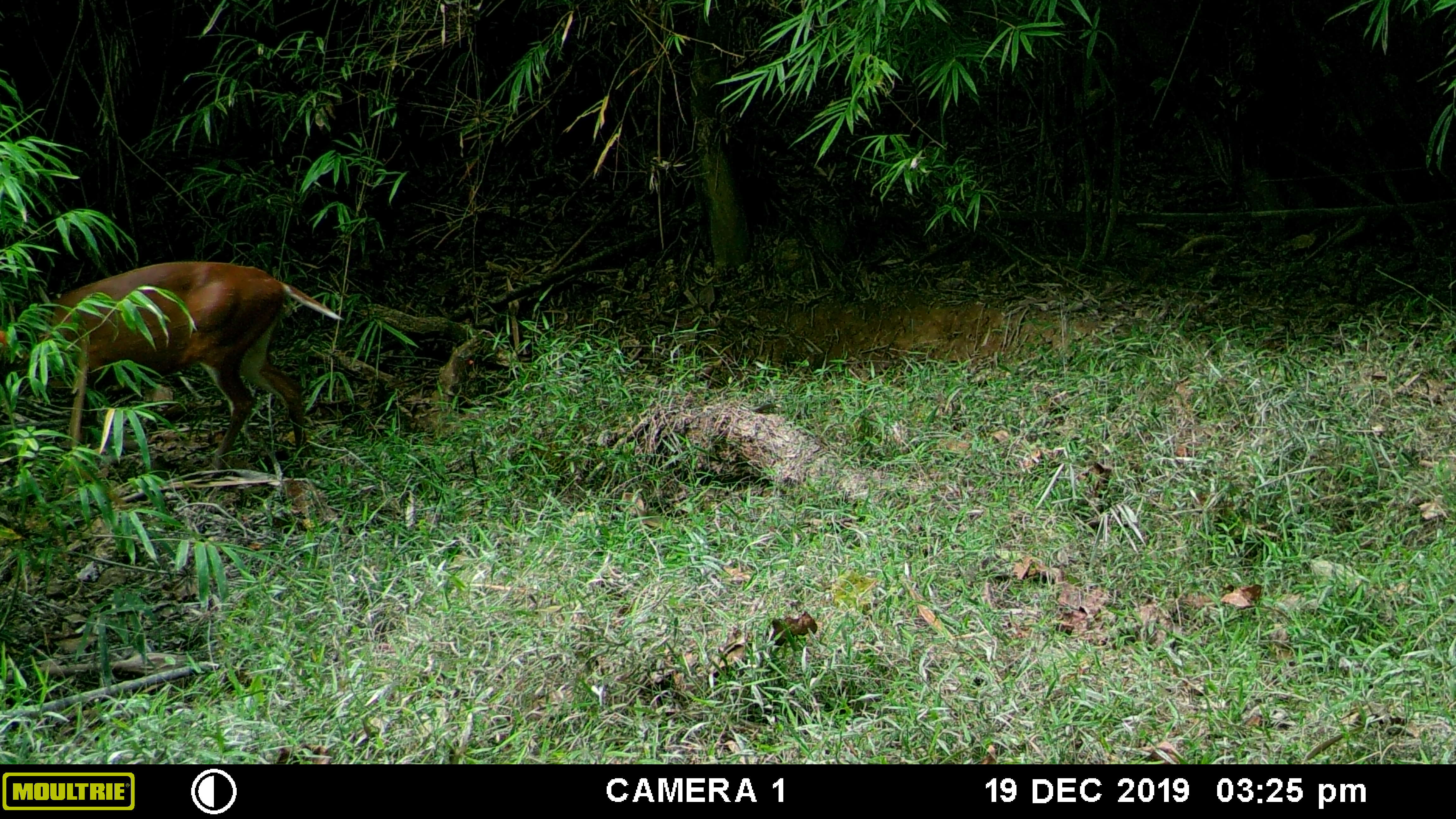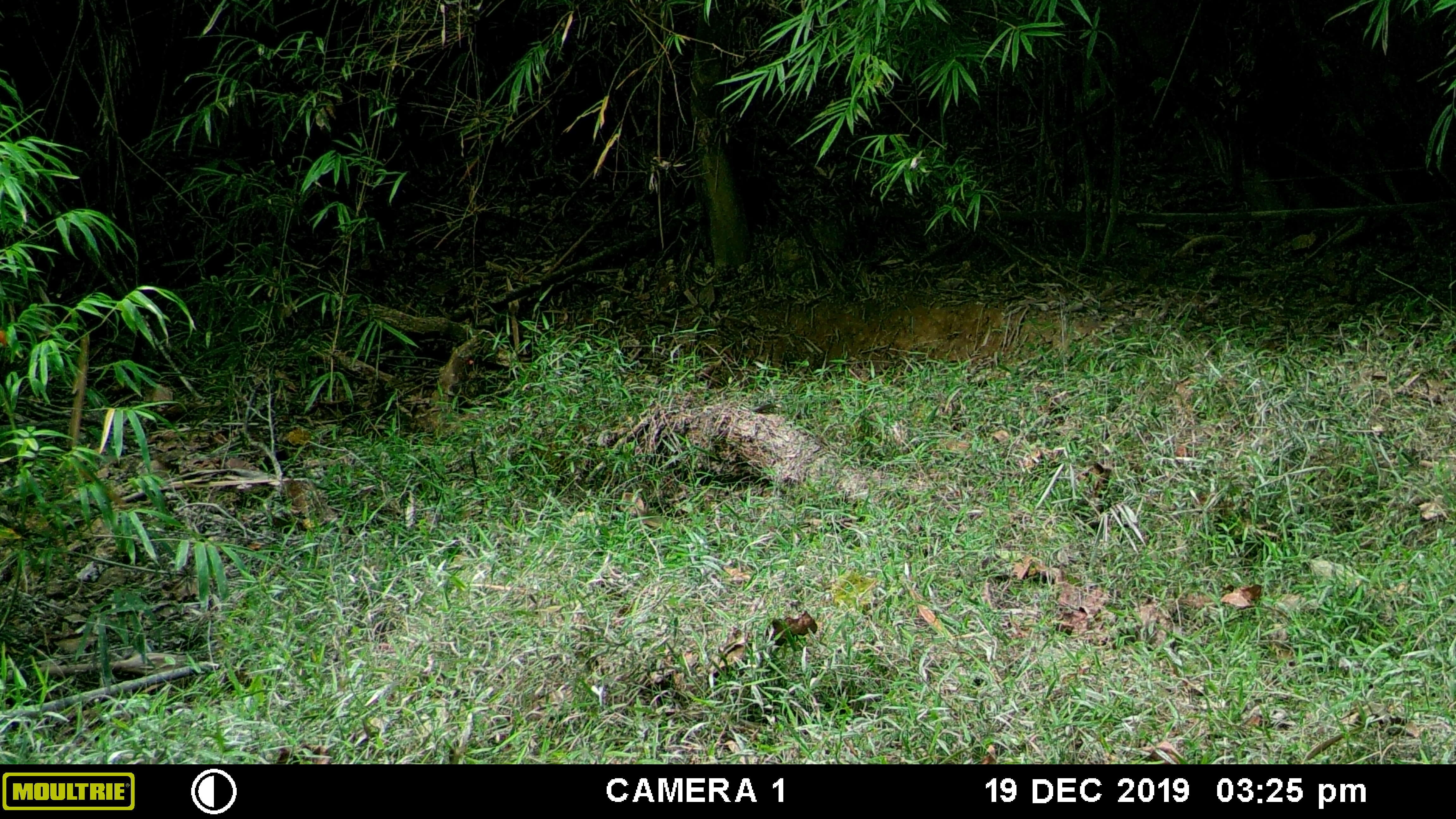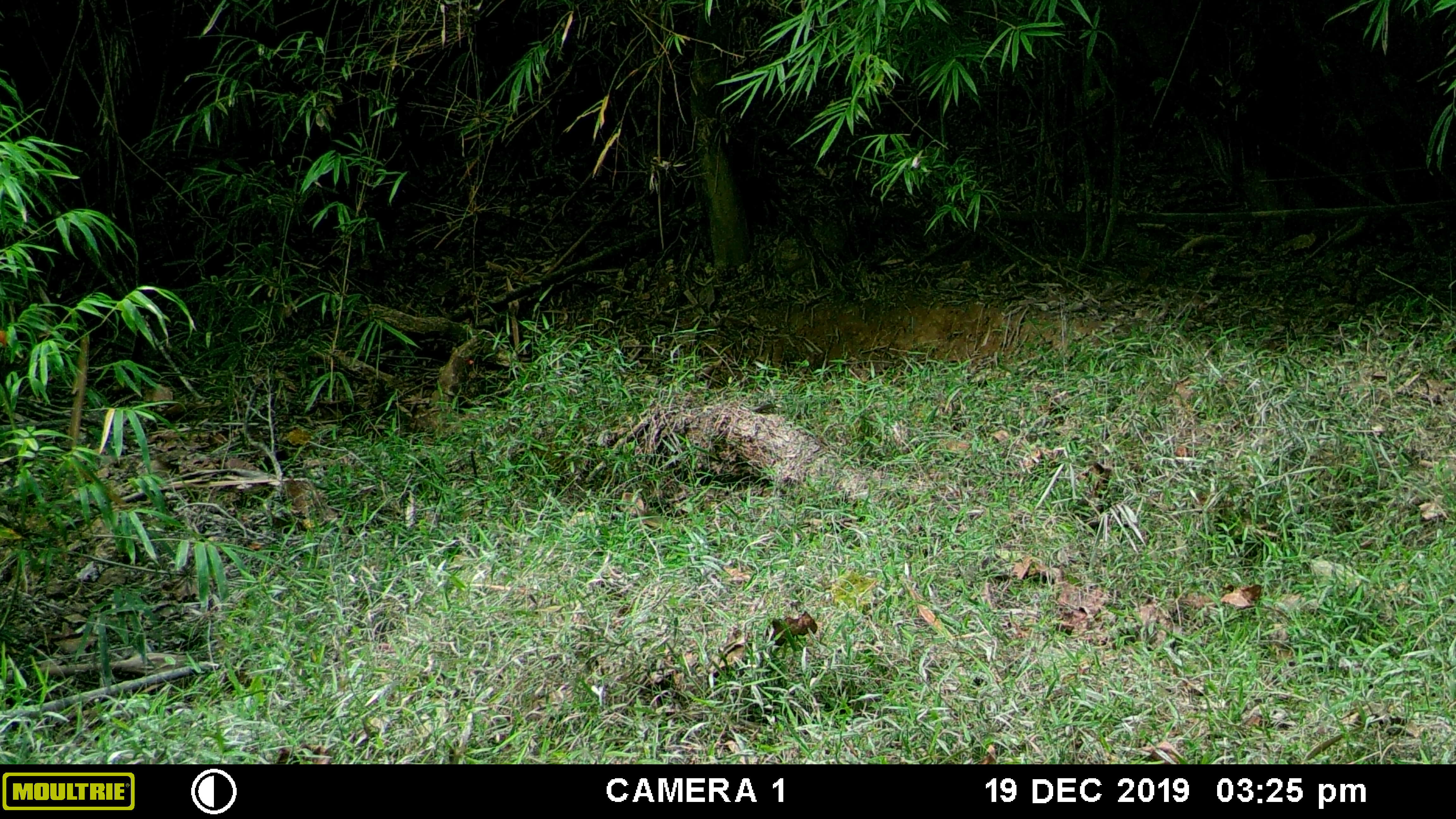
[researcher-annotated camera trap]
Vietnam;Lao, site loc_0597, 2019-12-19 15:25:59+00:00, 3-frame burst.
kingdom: Animalia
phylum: Chordata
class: Mammalia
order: Artiodactyla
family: Cervidae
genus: Muntiacus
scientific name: Muntiacus muntjak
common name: red muntjac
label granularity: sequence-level